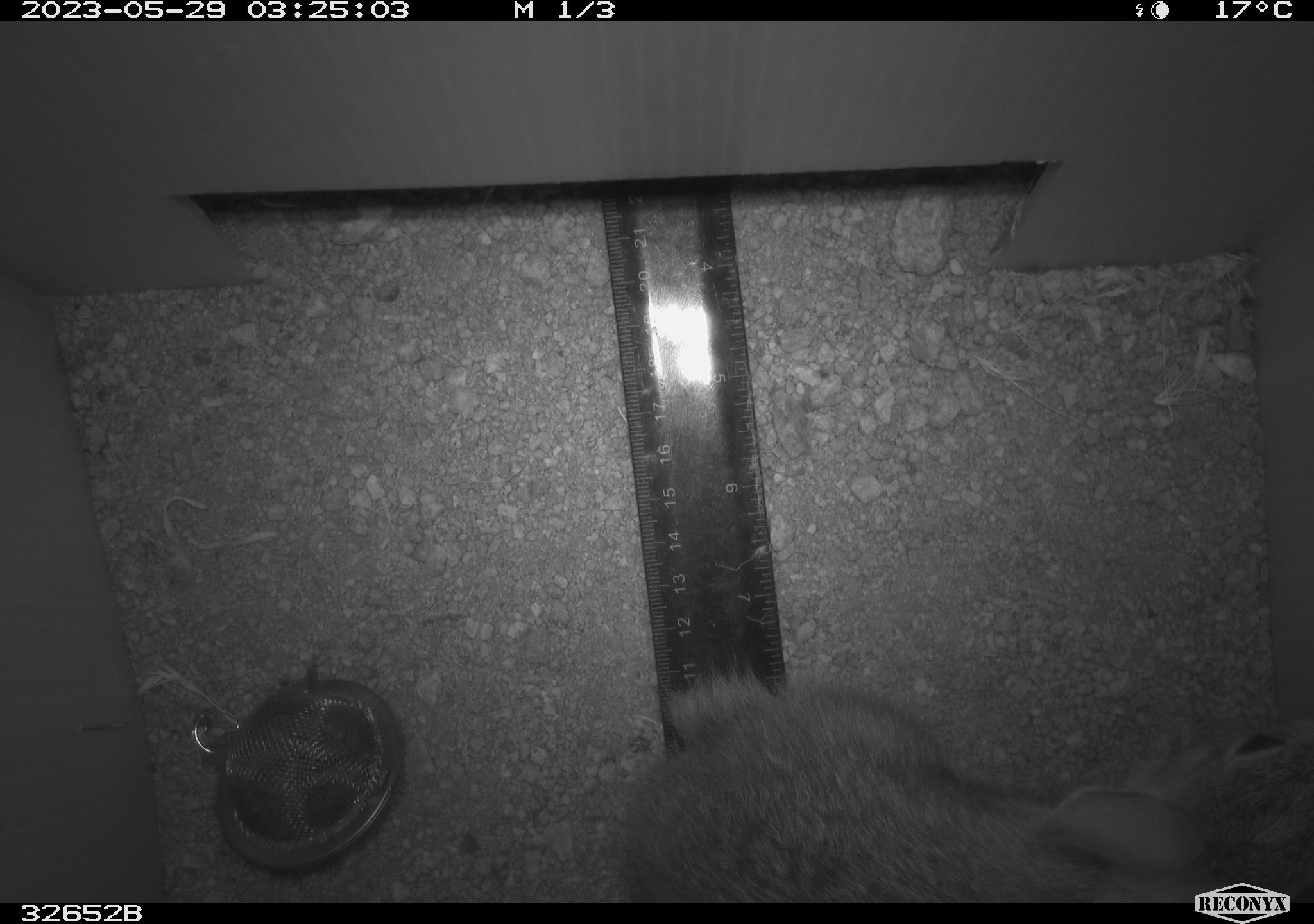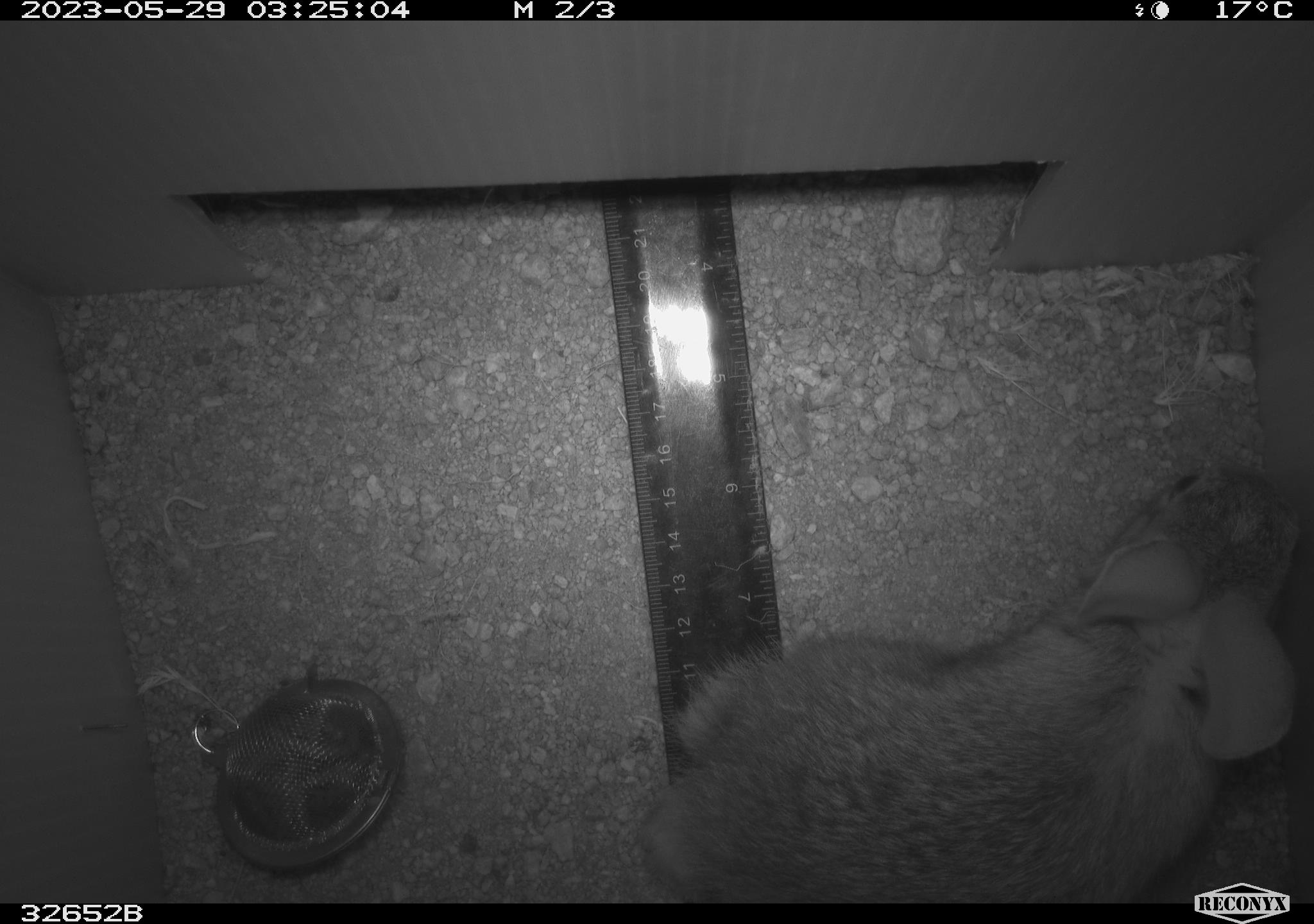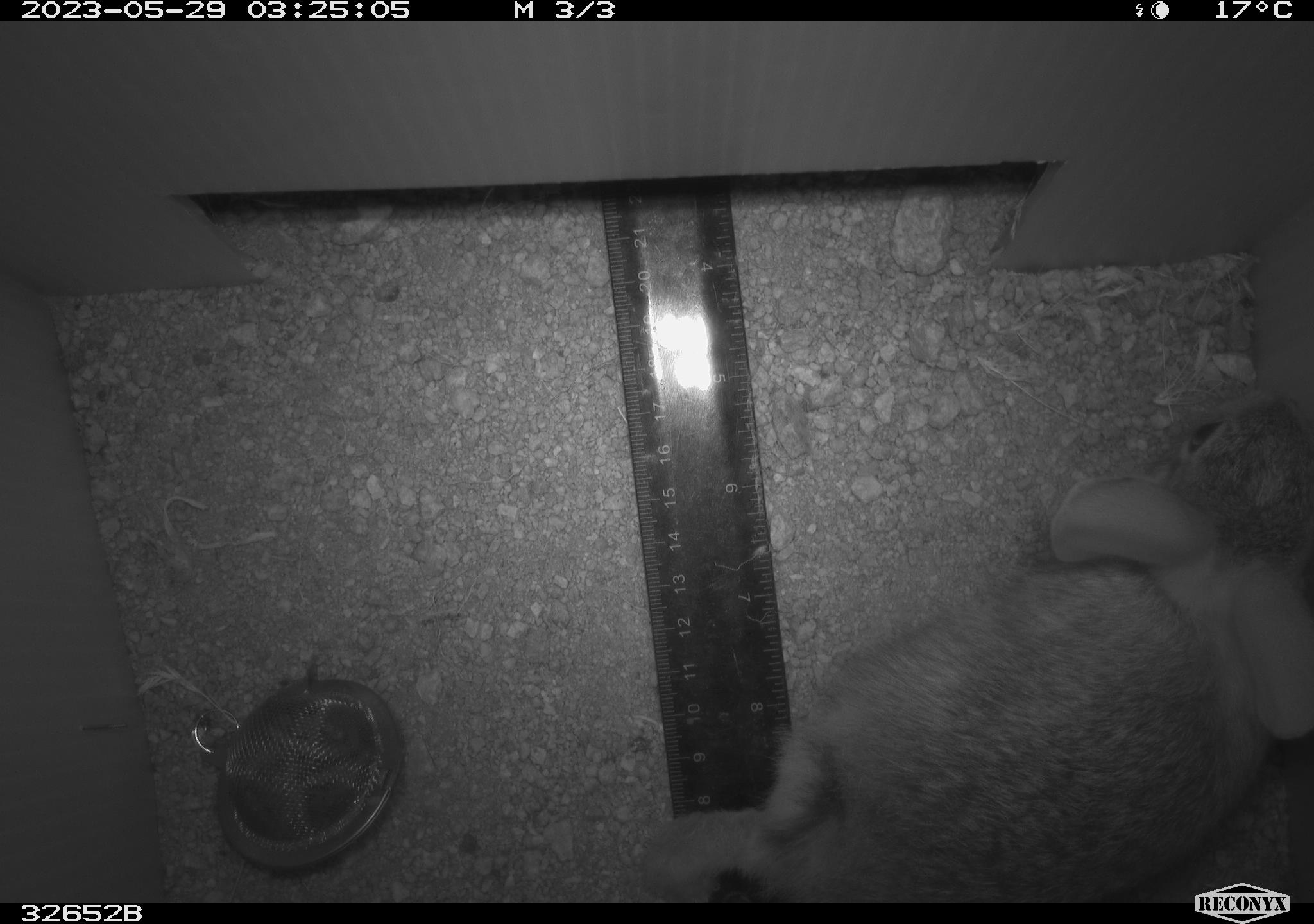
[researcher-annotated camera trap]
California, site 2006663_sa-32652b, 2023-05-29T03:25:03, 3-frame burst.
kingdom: Animalia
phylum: Chordata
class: Mammalia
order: Lagomorpha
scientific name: Lagomorpha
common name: hares, rabbits, and pikas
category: lagomorpha order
Lagomorpha order (hares, rabbits, and pikas) (Lagomorpha).